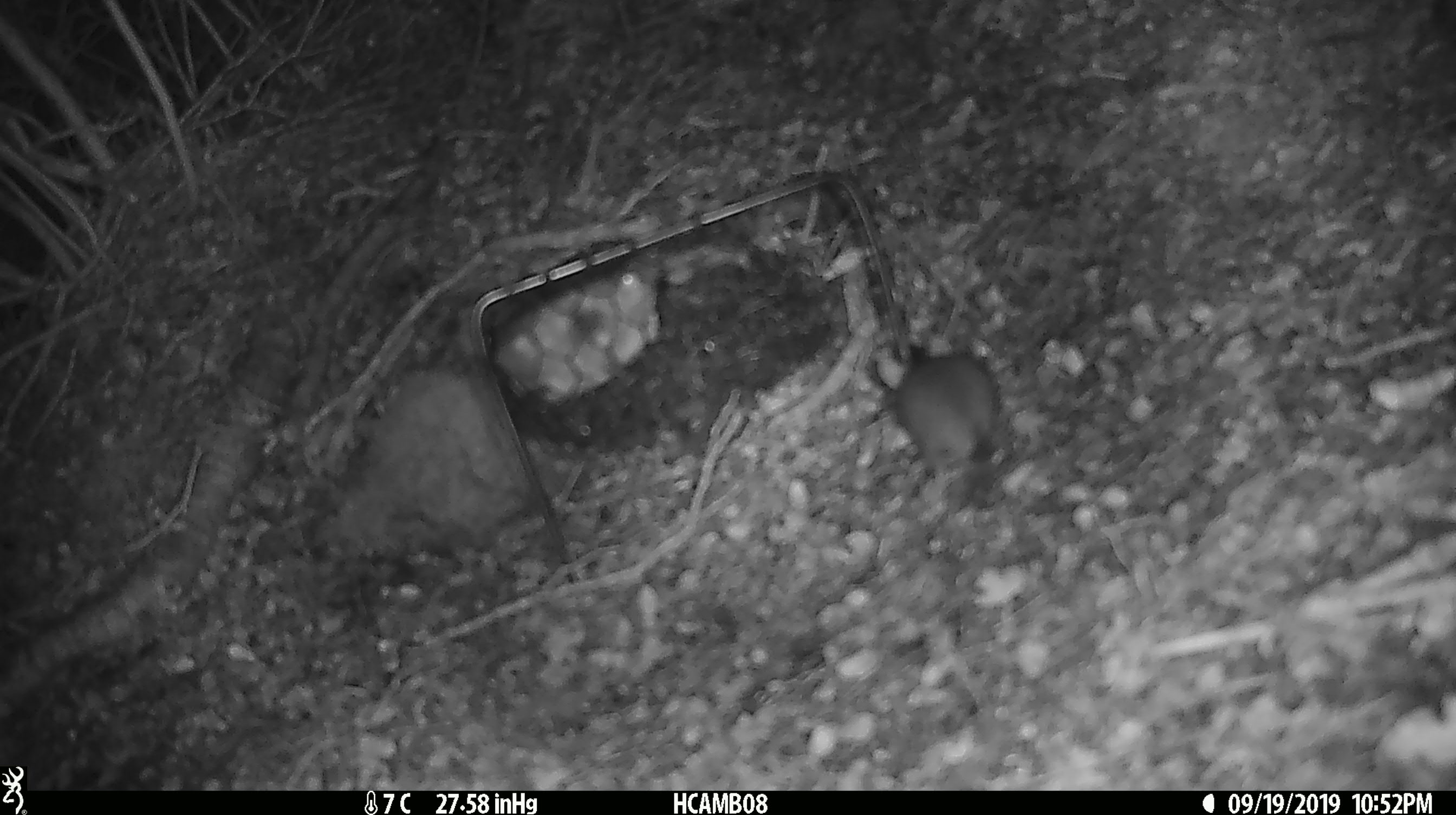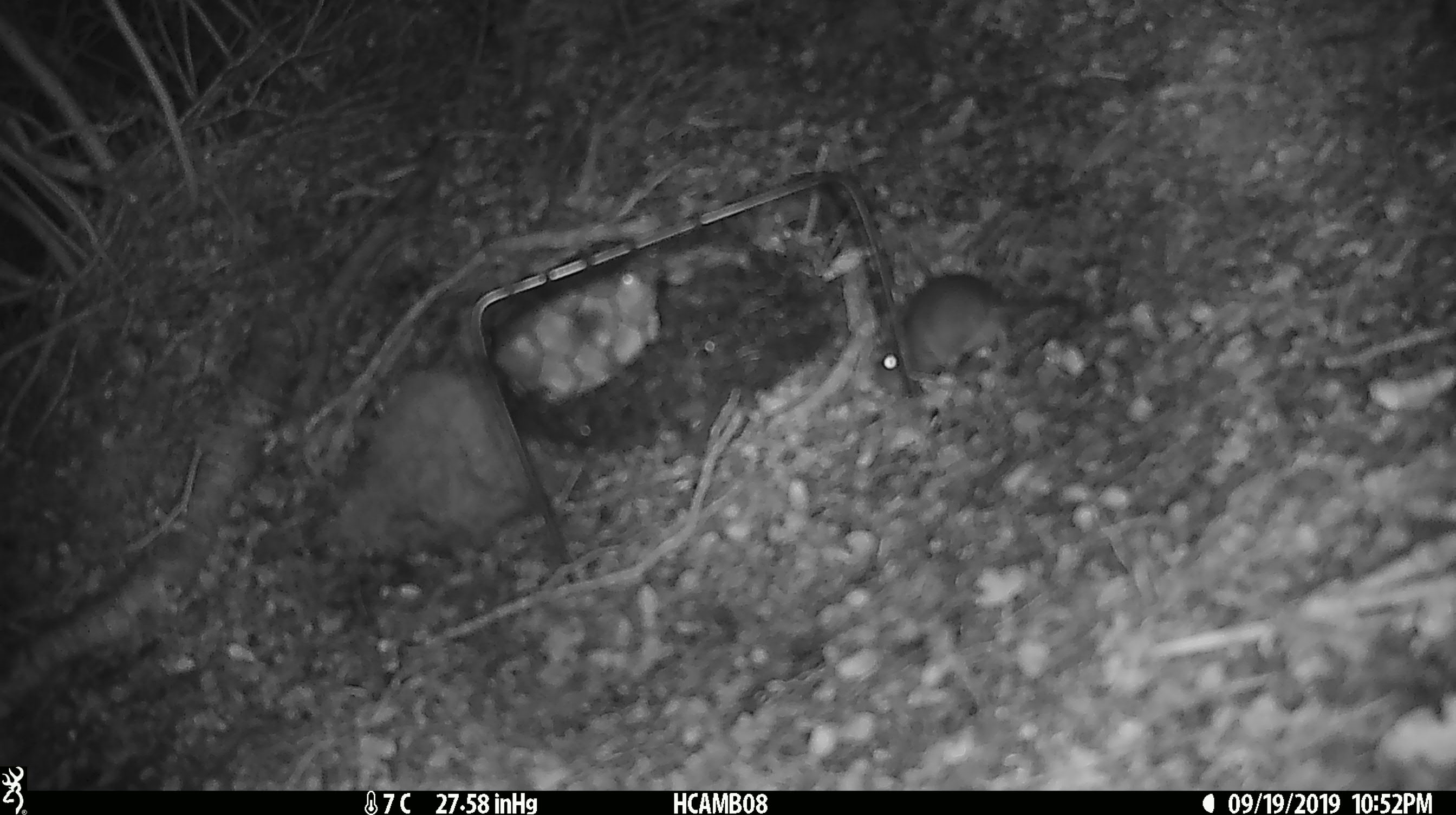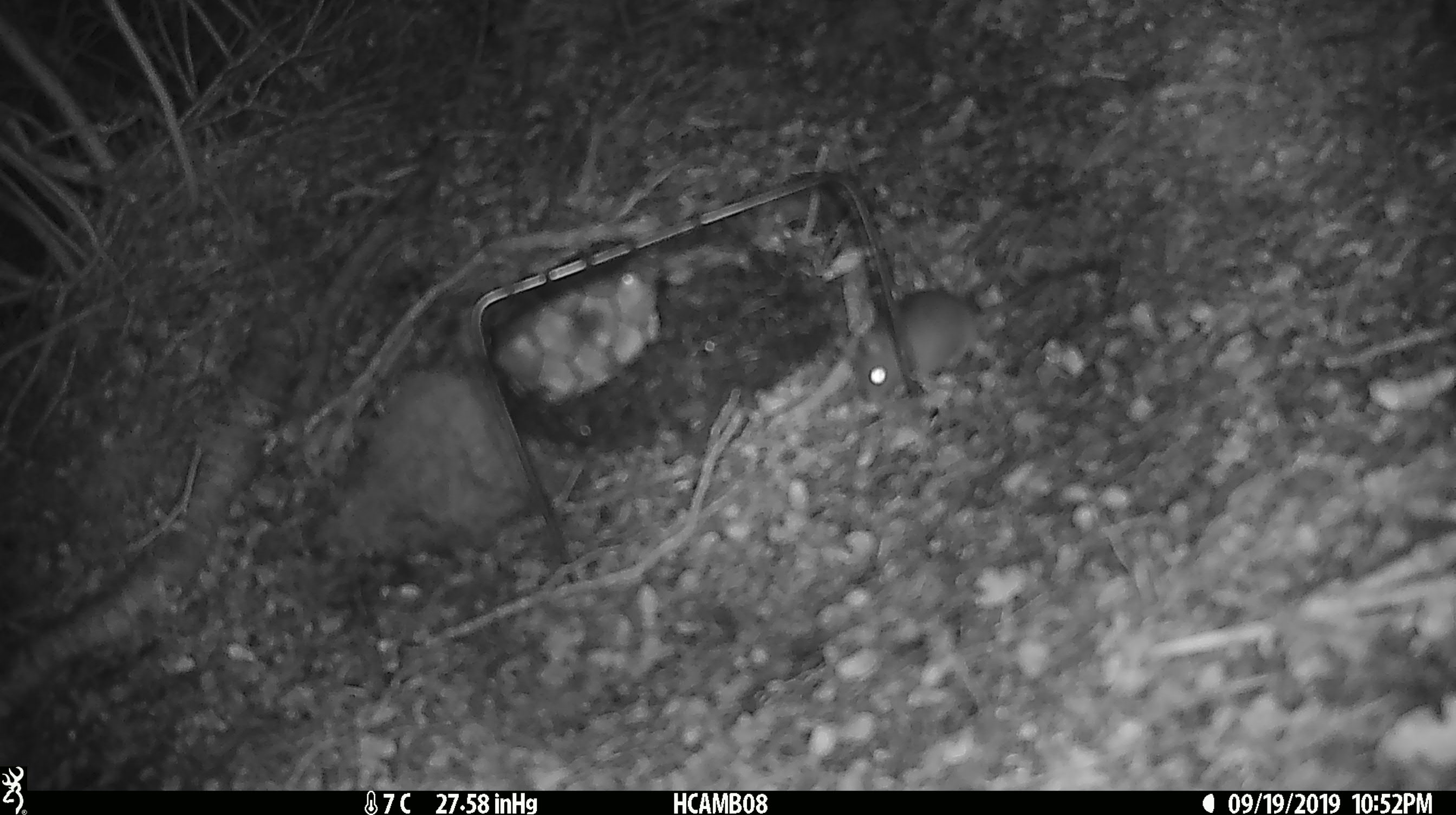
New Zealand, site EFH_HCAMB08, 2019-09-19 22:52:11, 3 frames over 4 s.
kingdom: Animalia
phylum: Chordata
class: Mammalia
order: Rodentia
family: Muridae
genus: Mus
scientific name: Mus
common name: mouse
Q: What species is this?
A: Mouse (Mus).